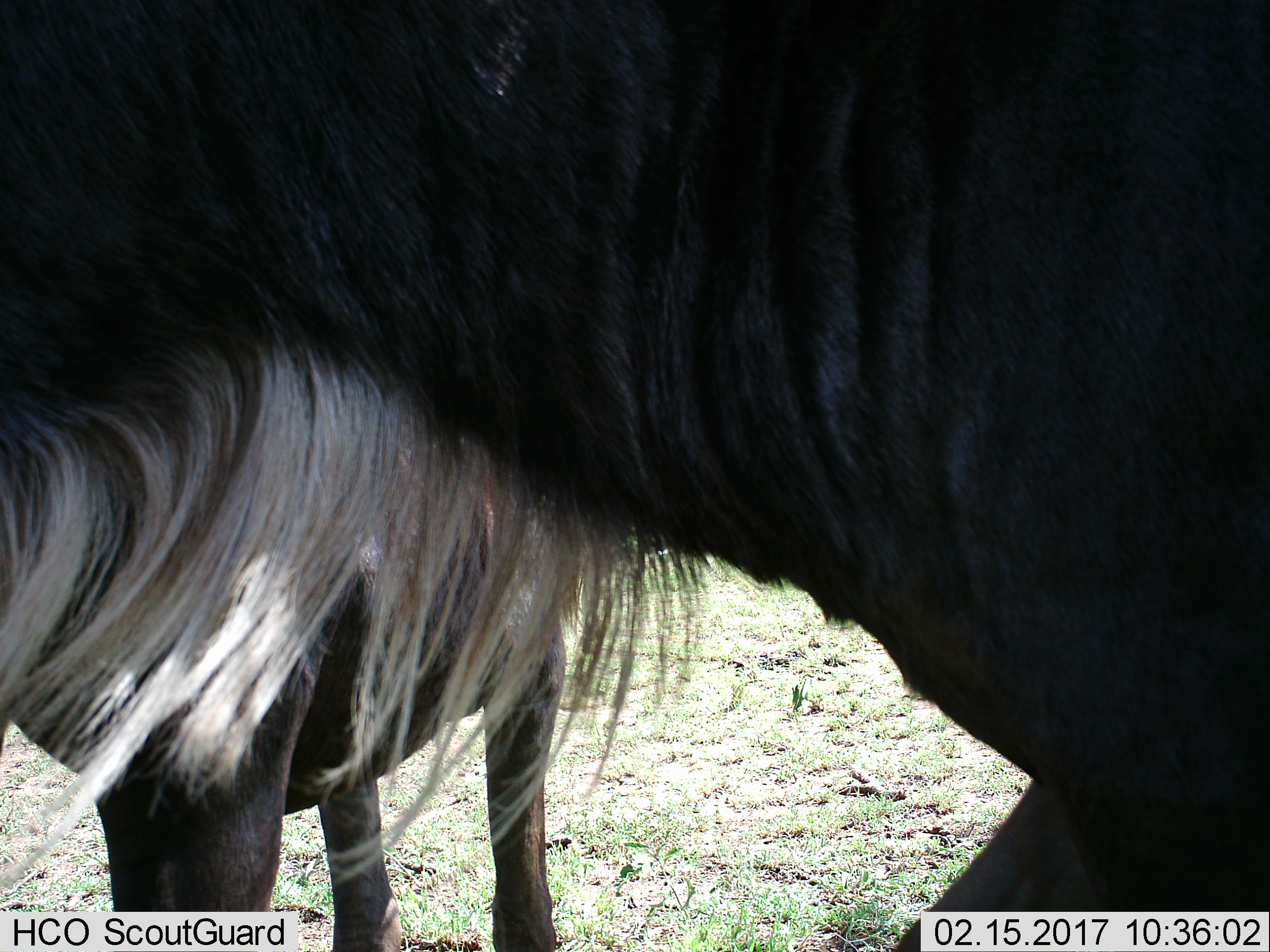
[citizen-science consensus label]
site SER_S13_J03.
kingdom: Animalia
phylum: Chordata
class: Mammalia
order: Artiodactyla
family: Bovidae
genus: Connochaetes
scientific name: Connochaetes taurinus taurinus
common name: blue wildebeest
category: wildebeestblue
Wildebeestblue (blue wildebeest) (Connochaetes taurinus taurinus), count 2. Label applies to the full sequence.